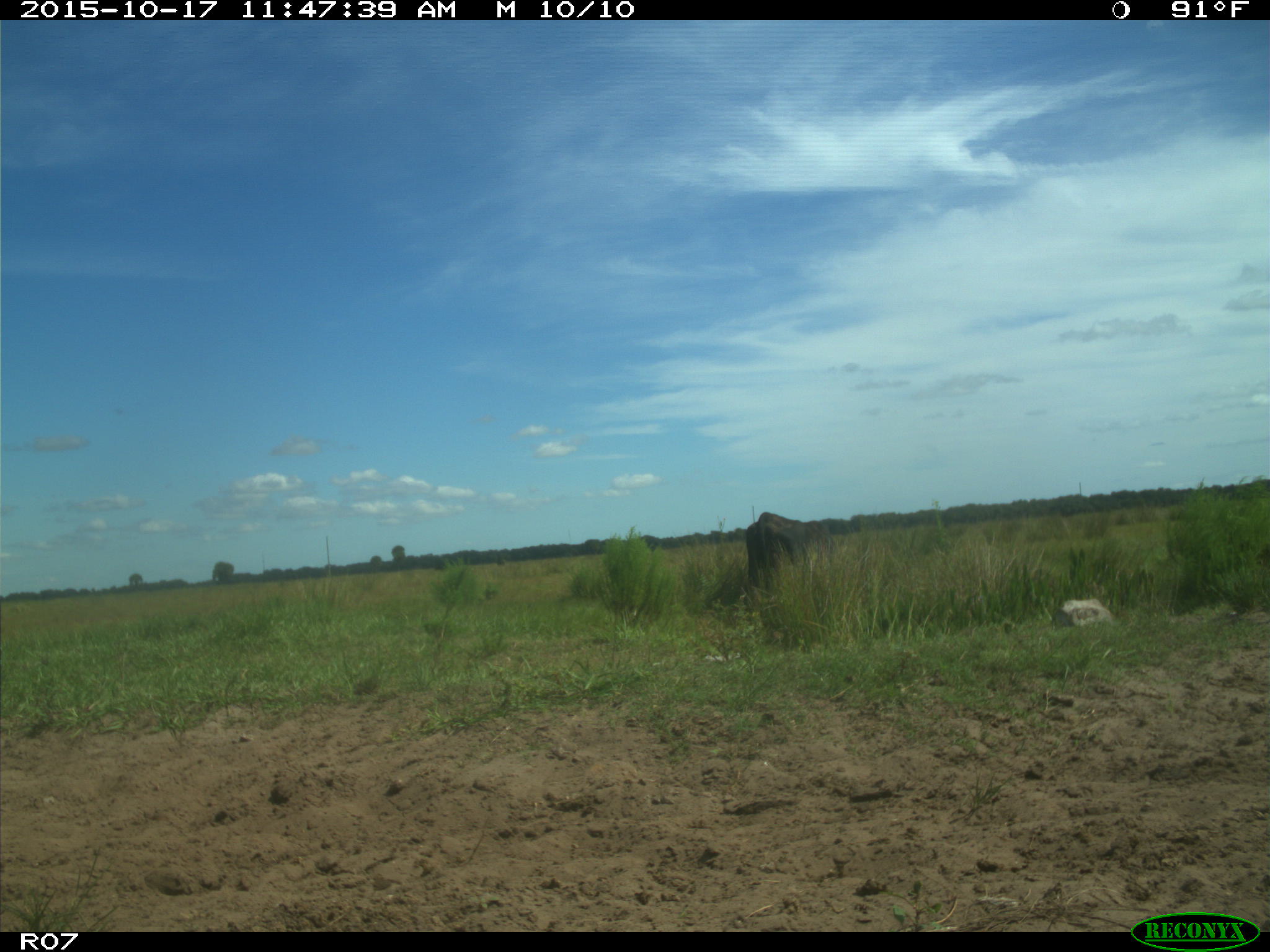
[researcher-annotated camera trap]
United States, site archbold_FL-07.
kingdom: Animalia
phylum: Chordata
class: Mammalia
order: Artiodactyla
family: Bovidae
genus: Bos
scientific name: Bos taurus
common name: domestic cow